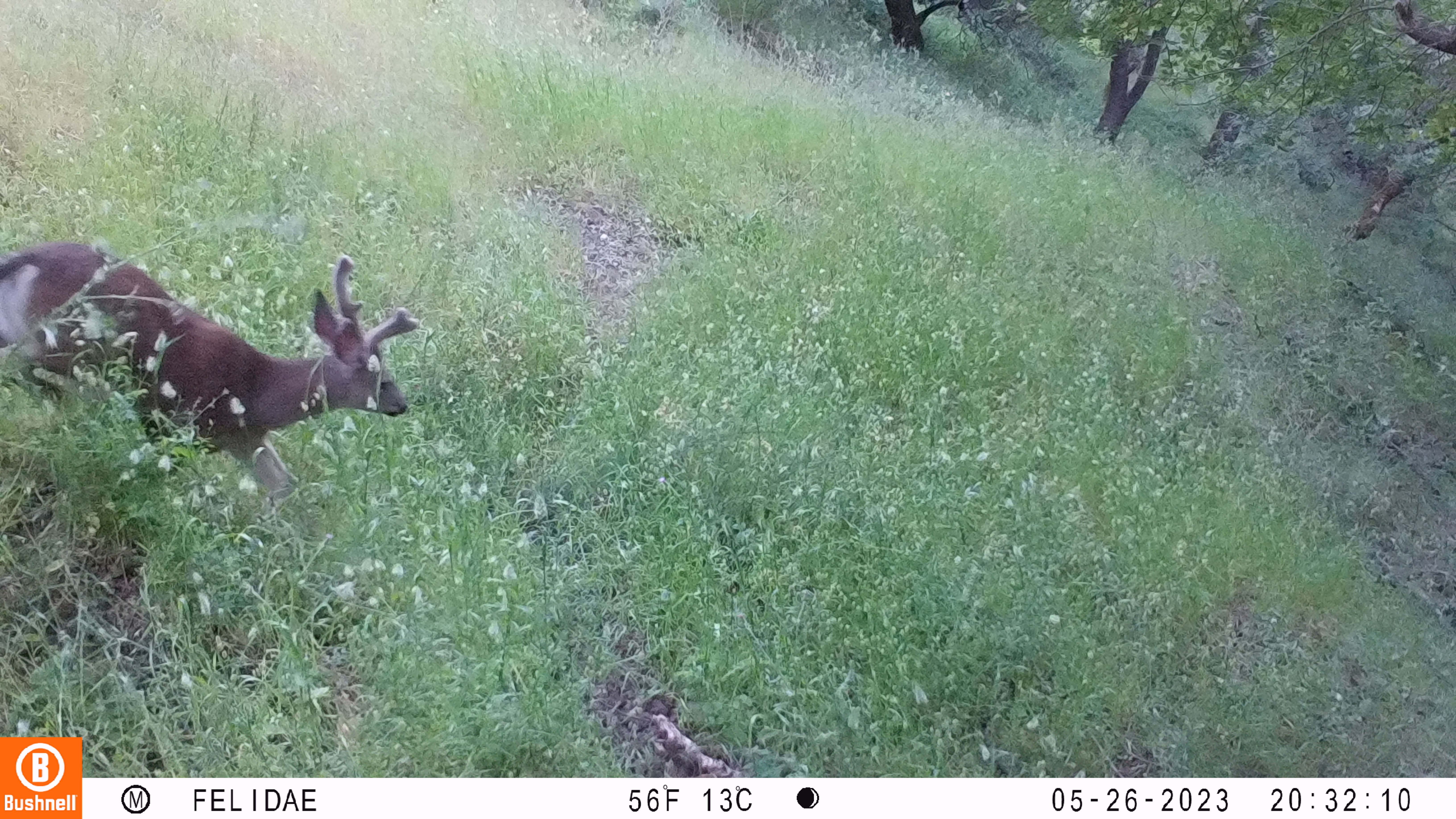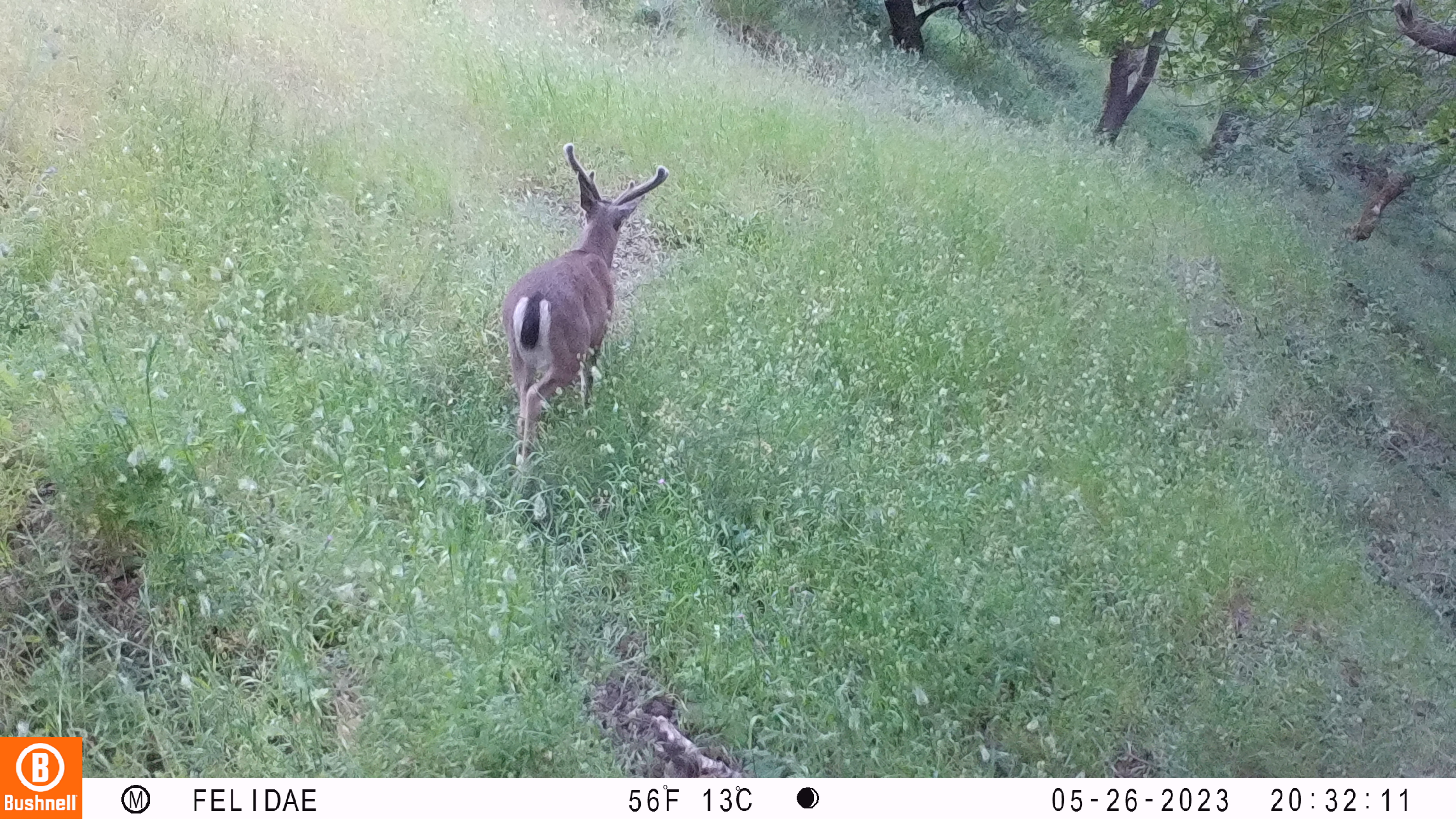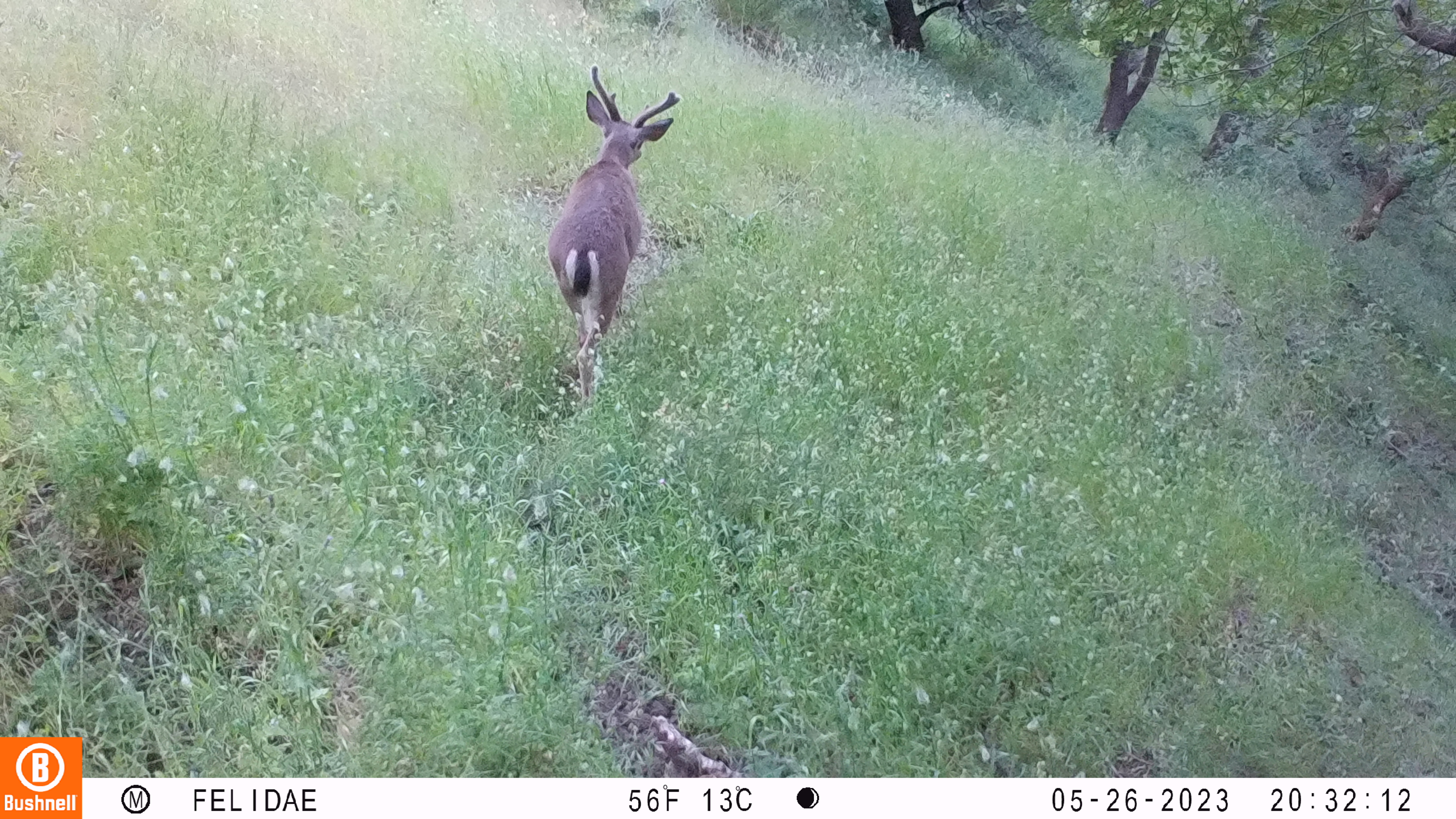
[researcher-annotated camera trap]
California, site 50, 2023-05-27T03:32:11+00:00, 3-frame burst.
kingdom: Animalia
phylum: Chordata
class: Mammalia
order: Artiodactyla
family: Cervidae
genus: Odocoileus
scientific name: Odocoileus hemionus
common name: mule deer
Mule deer (Odocoileus hemionus).